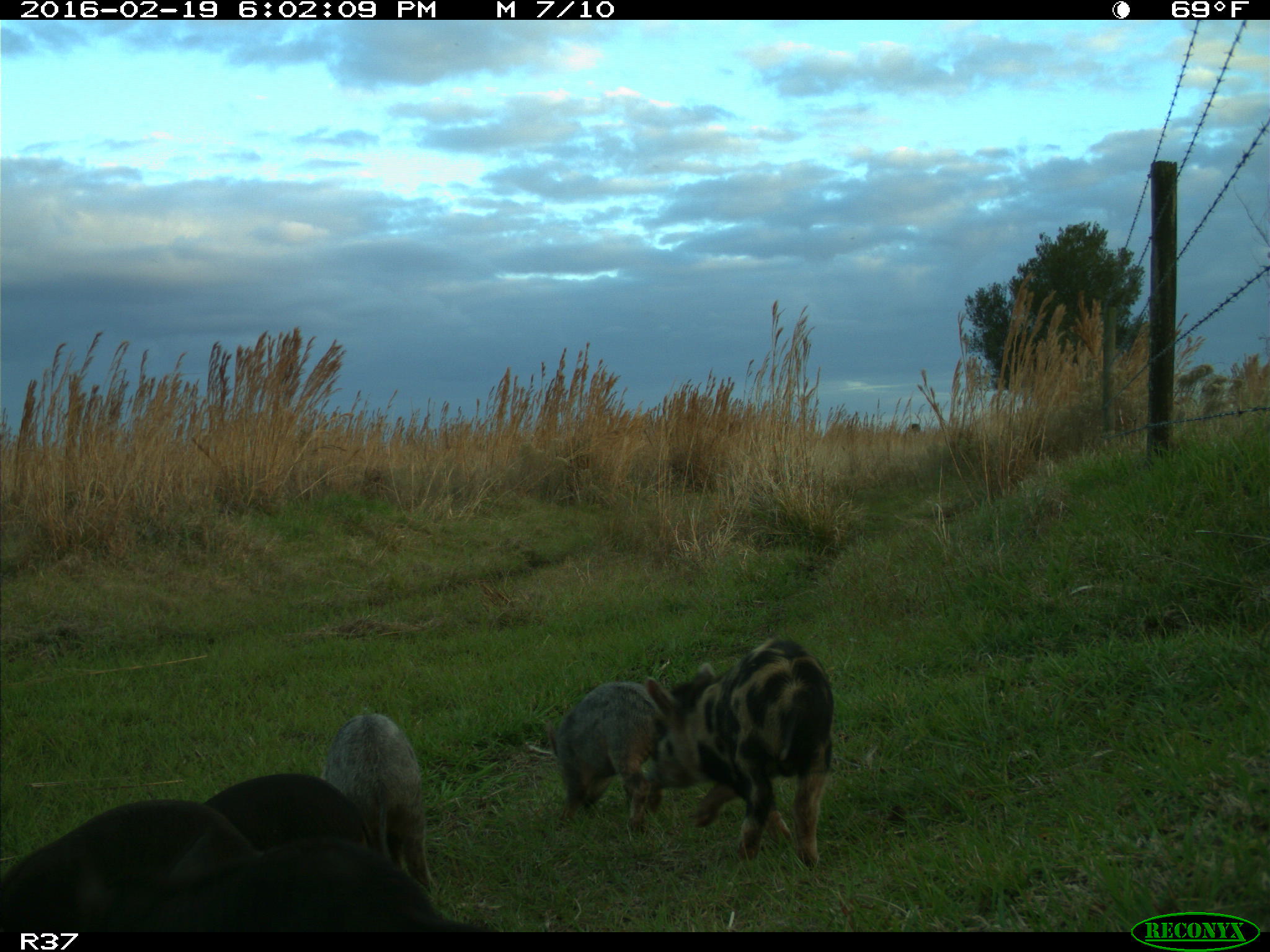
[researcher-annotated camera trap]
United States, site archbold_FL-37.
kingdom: Animalia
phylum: Chordata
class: Mammalia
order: Artiodactyla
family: Suidae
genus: Sus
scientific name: Sus scrofa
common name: wild boar